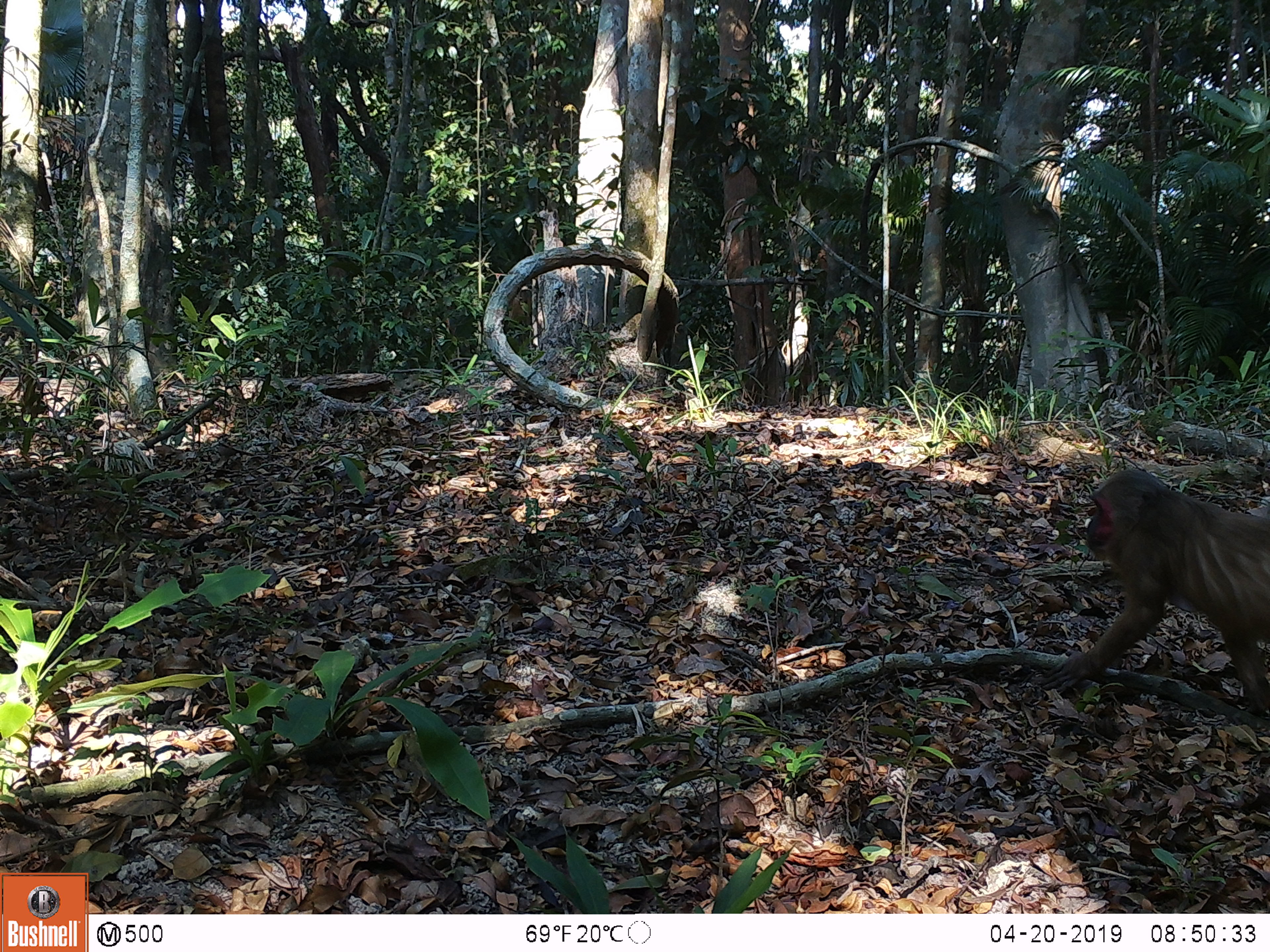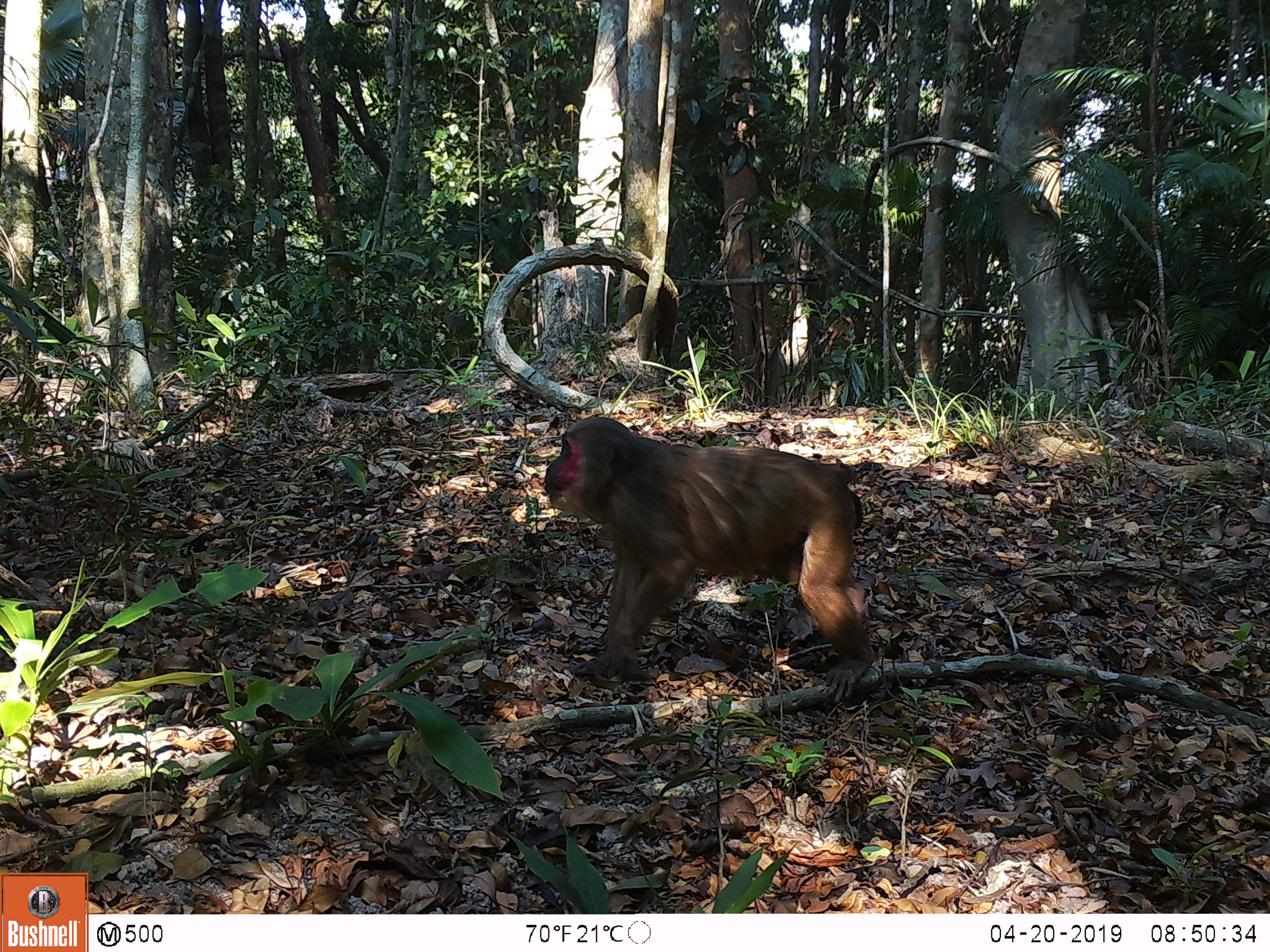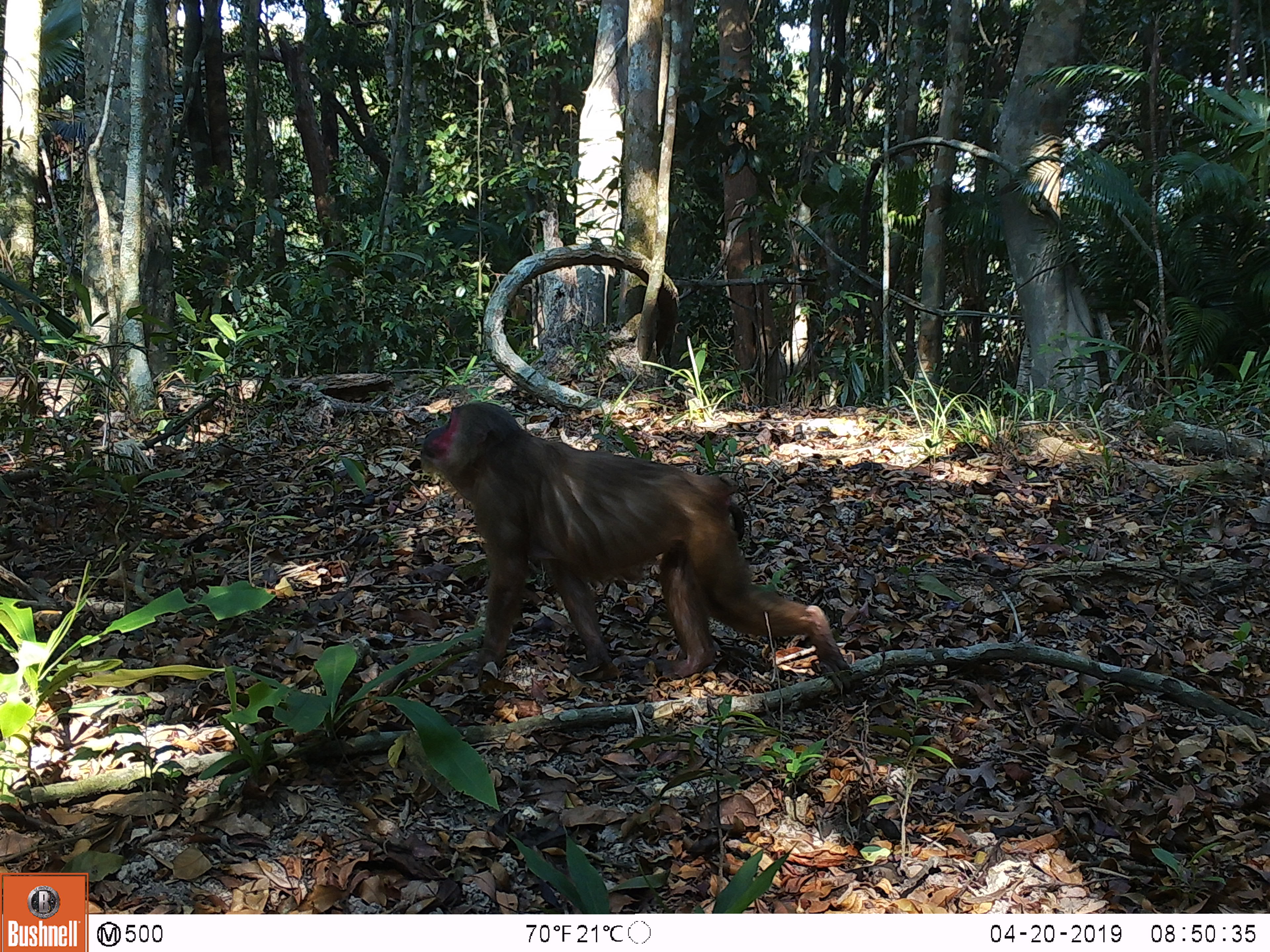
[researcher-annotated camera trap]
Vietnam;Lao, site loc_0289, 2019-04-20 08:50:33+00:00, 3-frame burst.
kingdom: Animalia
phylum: Chordata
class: Mammalia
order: Primates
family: Cercopithecidae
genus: Macaca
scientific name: Macaca arctoides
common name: stump-tailed macaque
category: stump tailed macaque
Stump tailed macaque (stump-tailed macaque) (Macaca arctoides). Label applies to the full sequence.